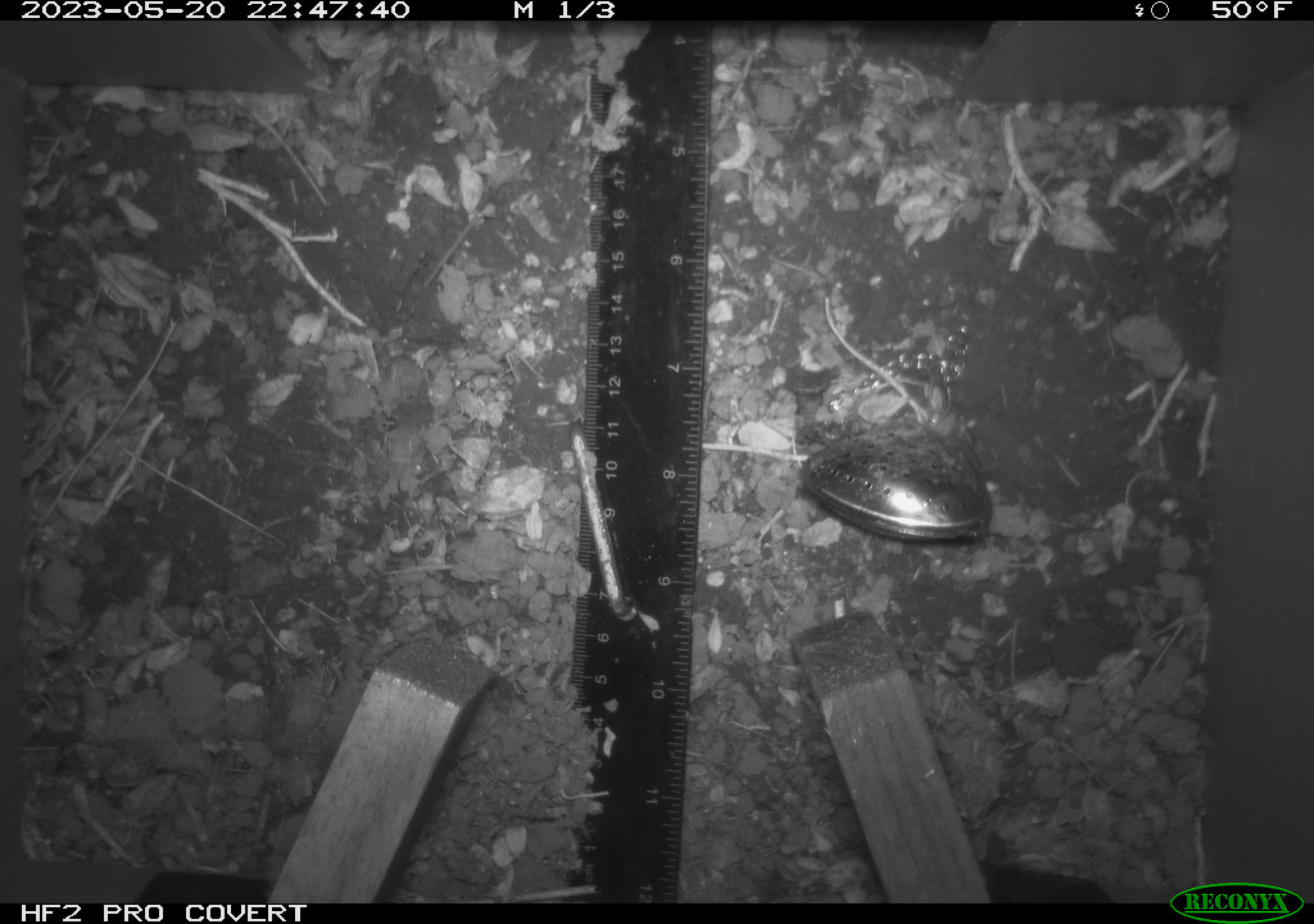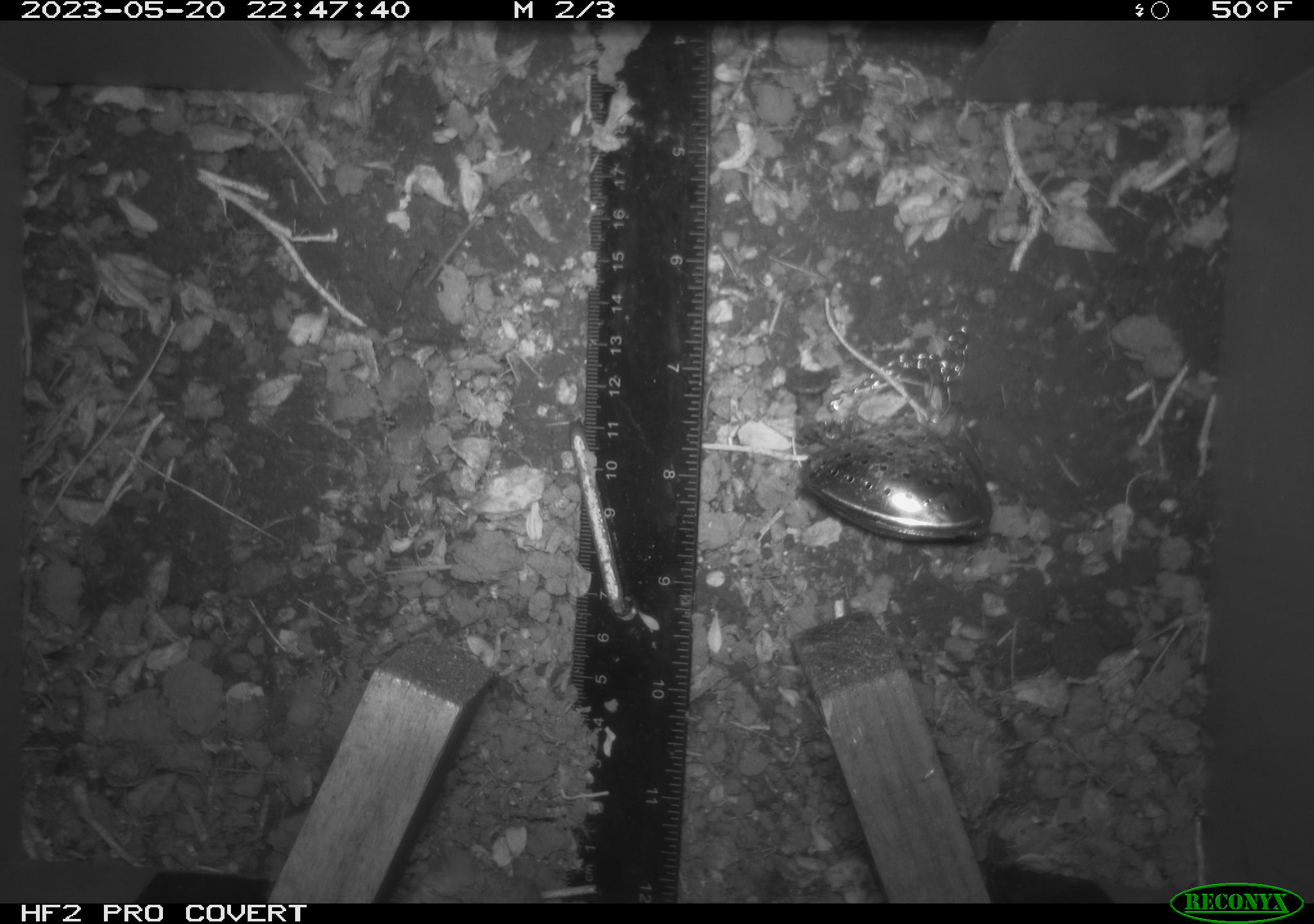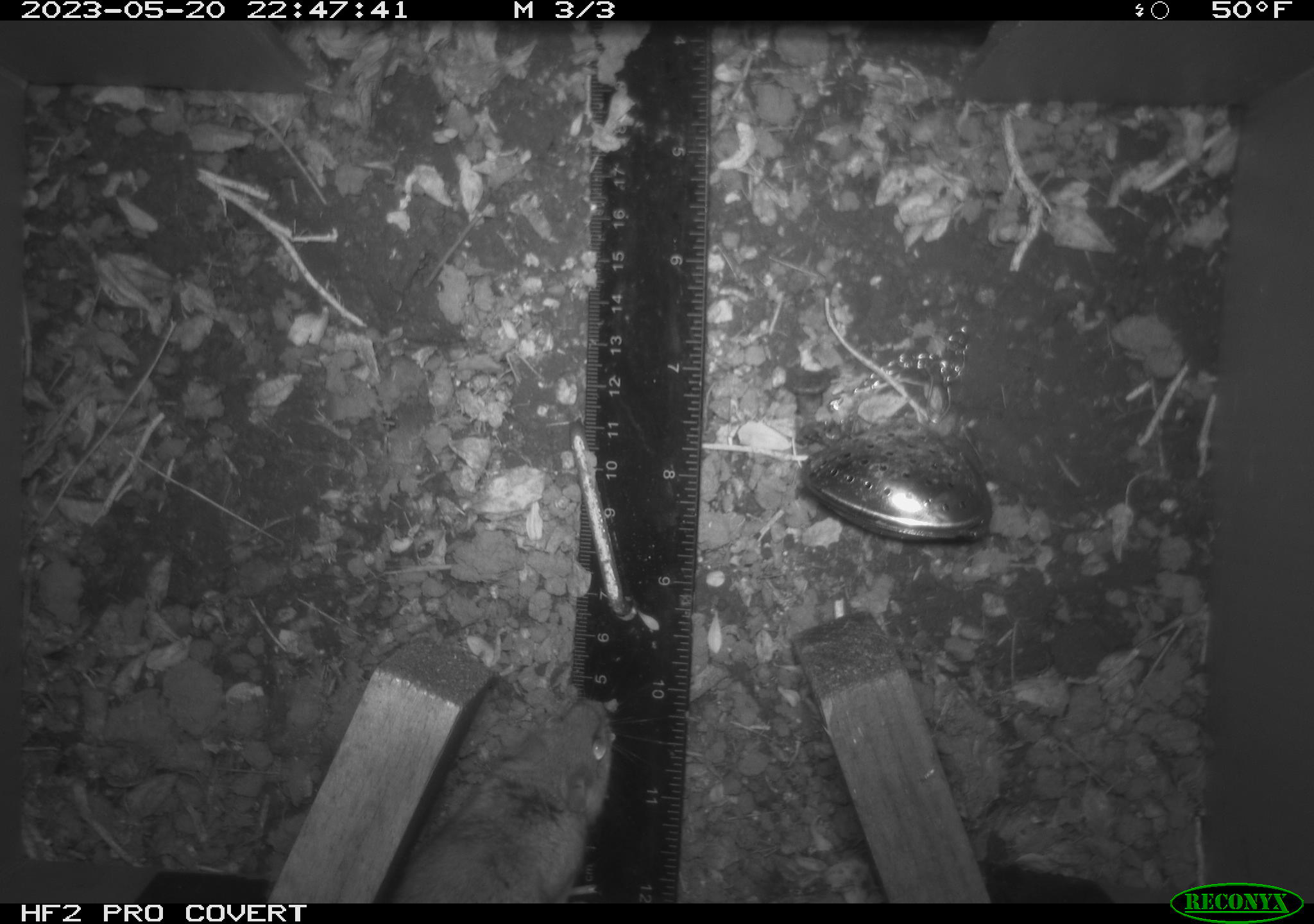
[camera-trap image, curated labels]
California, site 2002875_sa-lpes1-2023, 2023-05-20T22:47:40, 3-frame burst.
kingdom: Animalia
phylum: Chordata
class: Mammalia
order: Rodentia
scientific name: Rodentia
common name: mouse species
Mouse species (Rodentia).